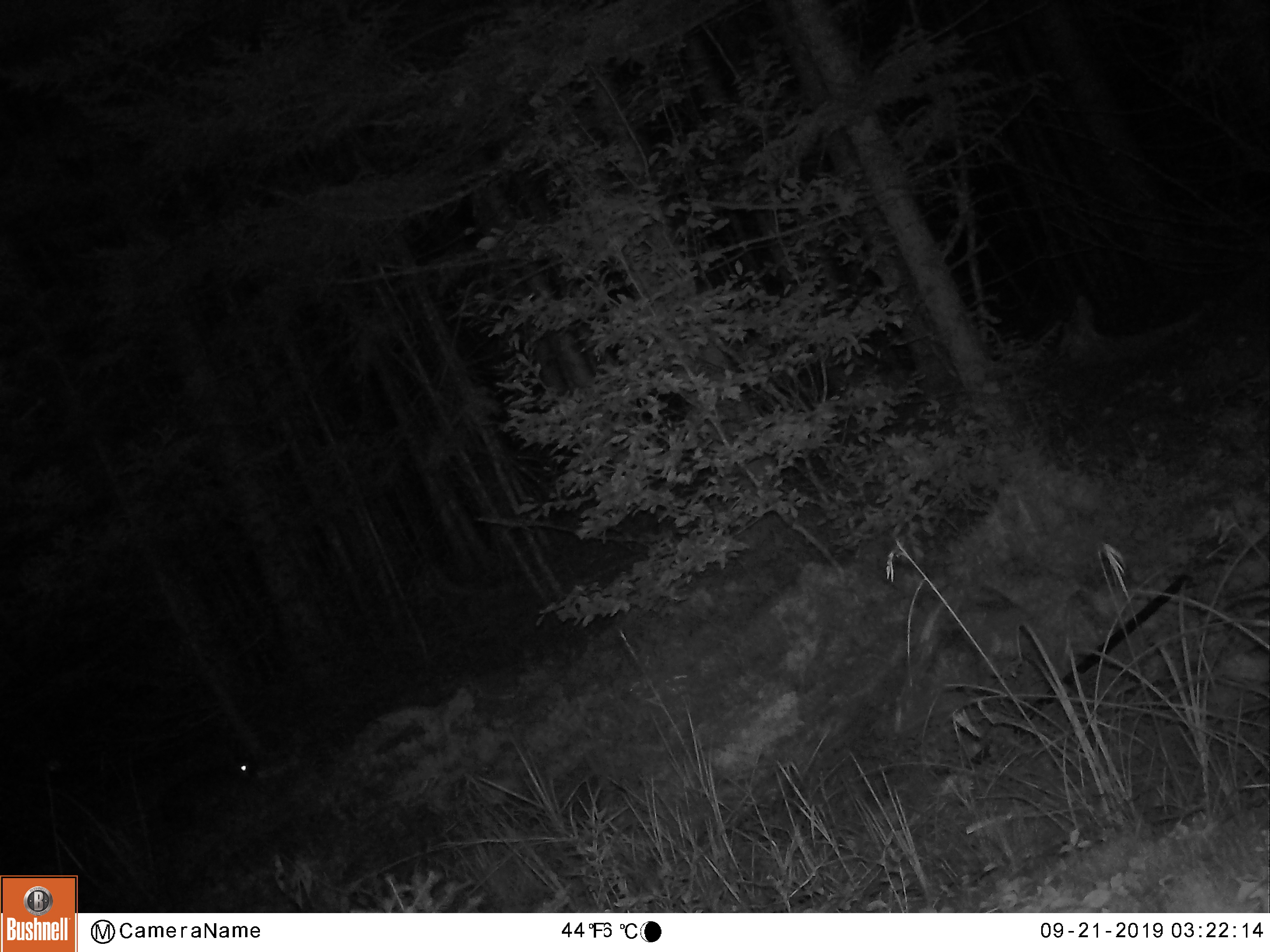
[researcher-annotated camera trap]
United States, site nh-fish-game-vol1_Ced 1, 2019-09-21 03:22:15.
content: unidentified animal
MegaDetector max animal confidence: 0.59